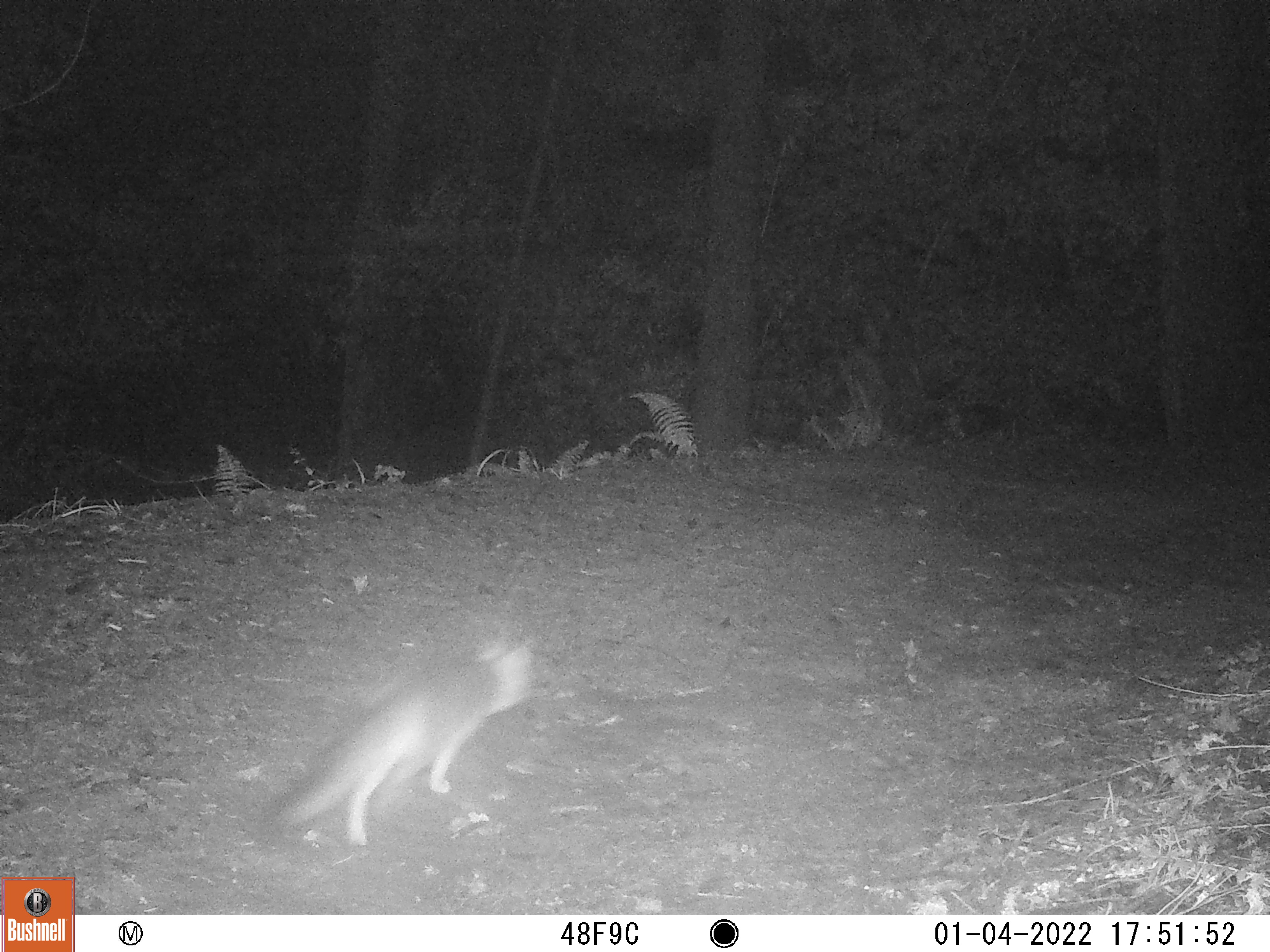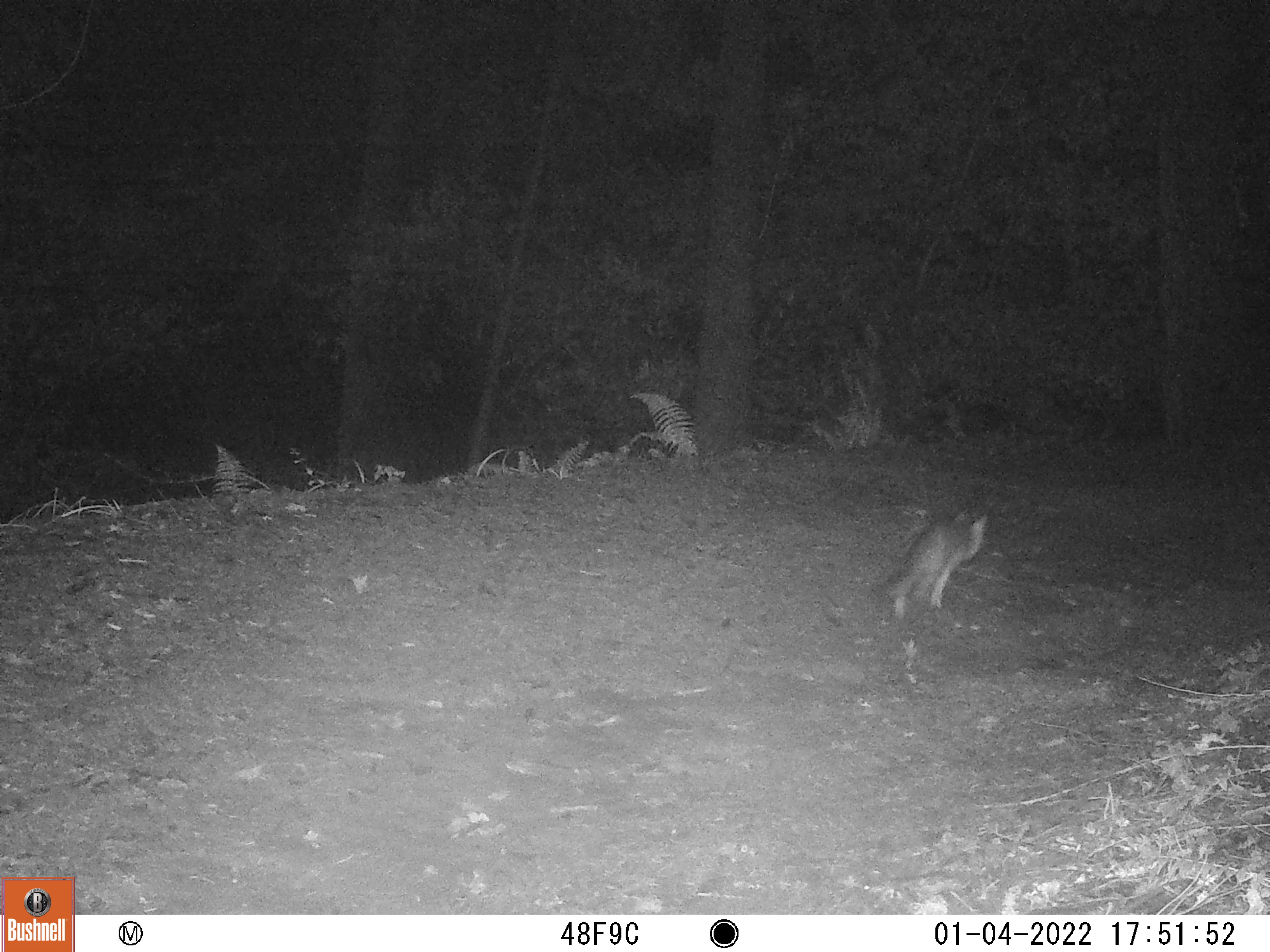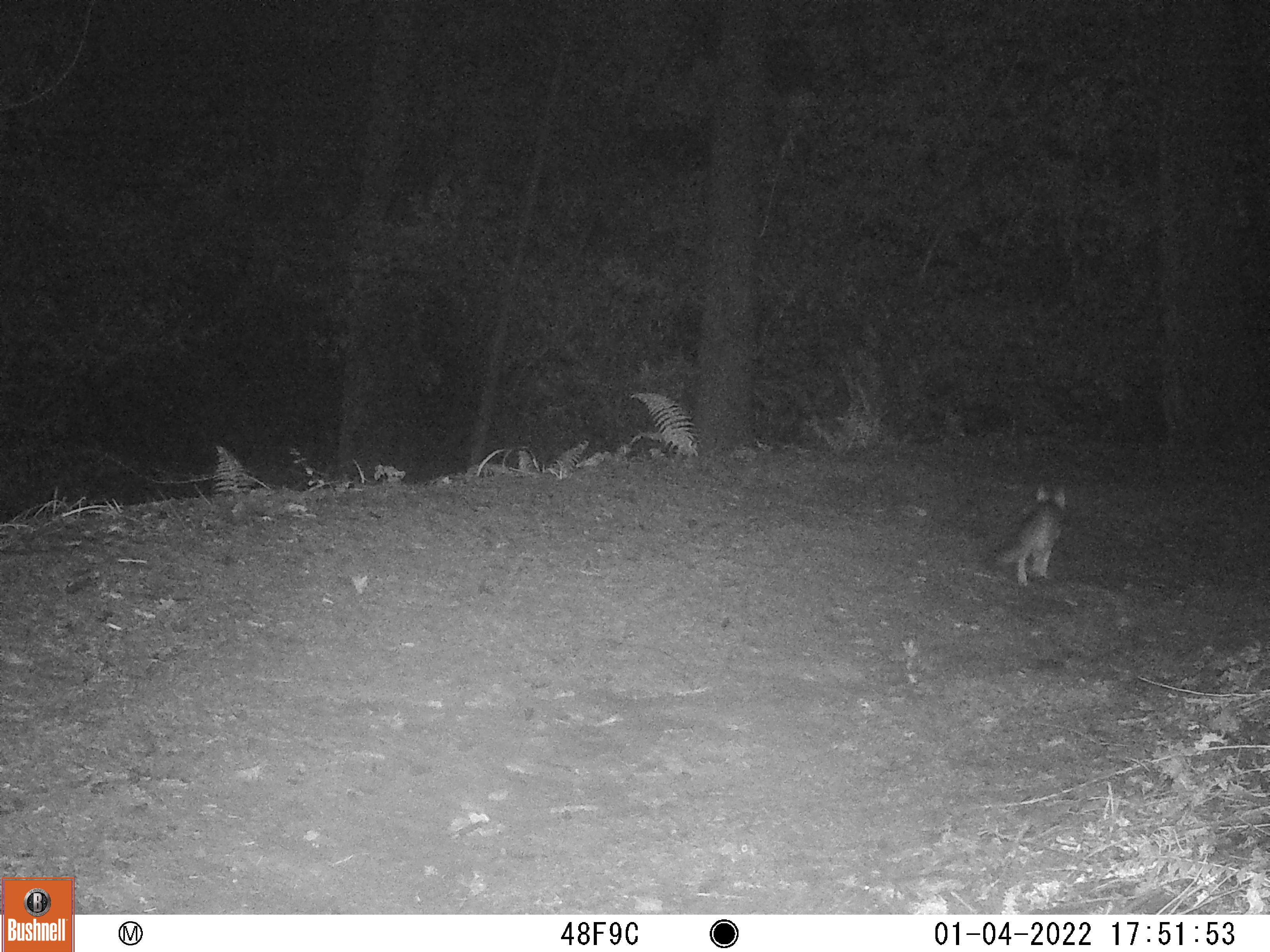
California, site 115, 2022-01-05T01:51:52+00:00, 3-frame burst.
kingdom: Animalia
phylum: Chordata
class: Mammalia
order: Carnivora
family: Canidae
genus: Urocyon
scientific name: Urocyon cinereoargenteus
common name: gray fox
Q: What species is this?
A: Gray fox (Urocyon cinereoargenteus).